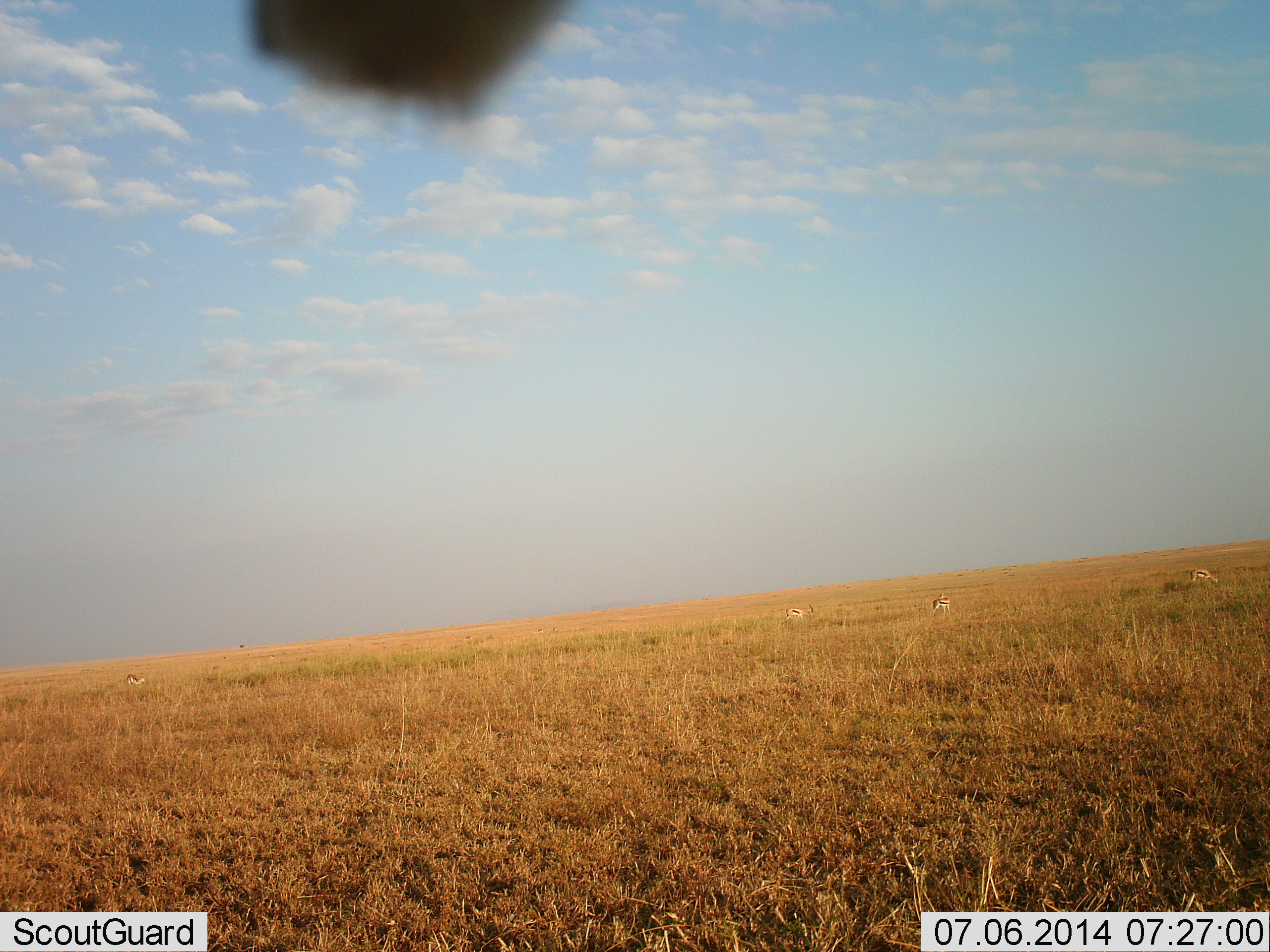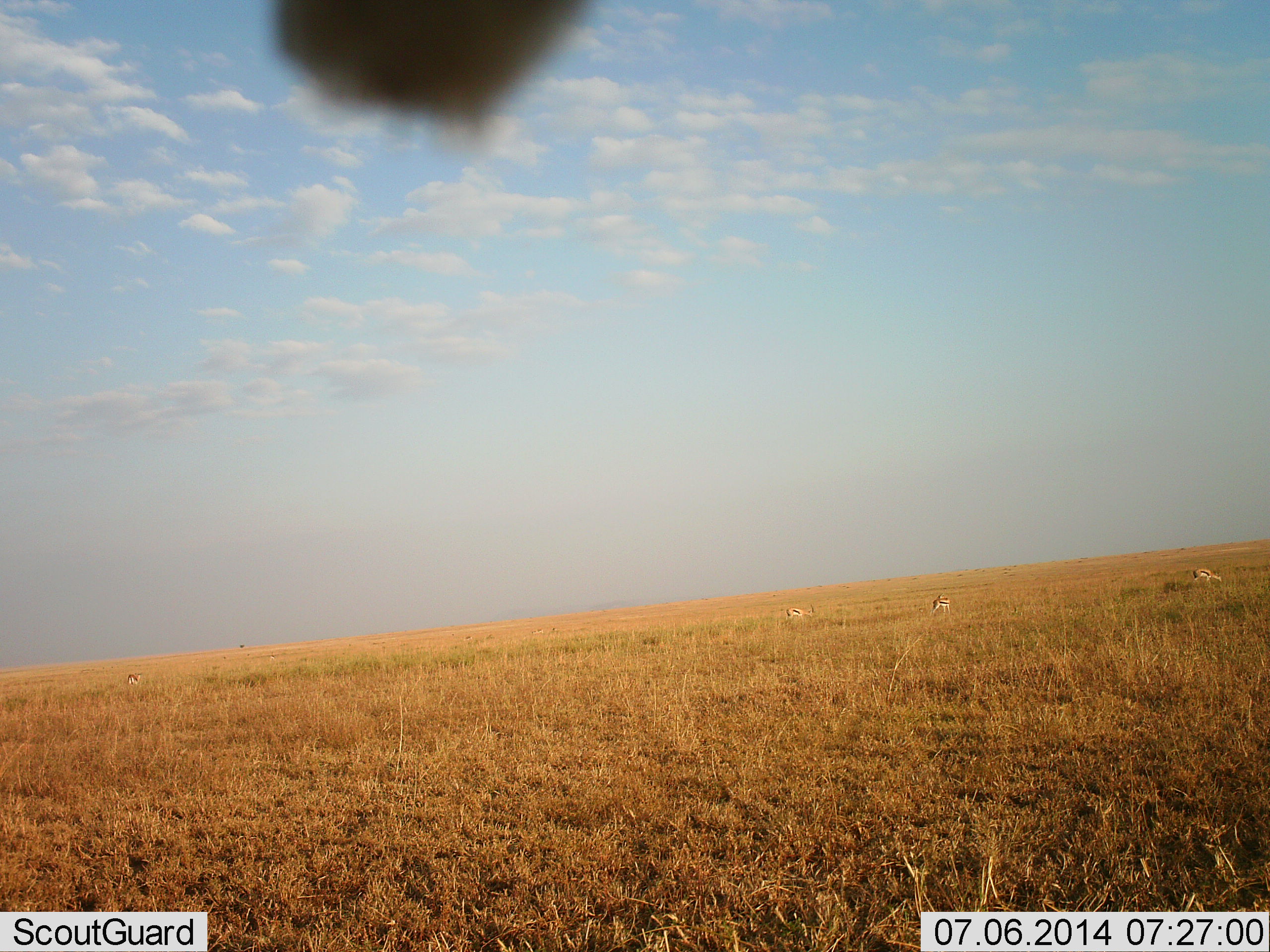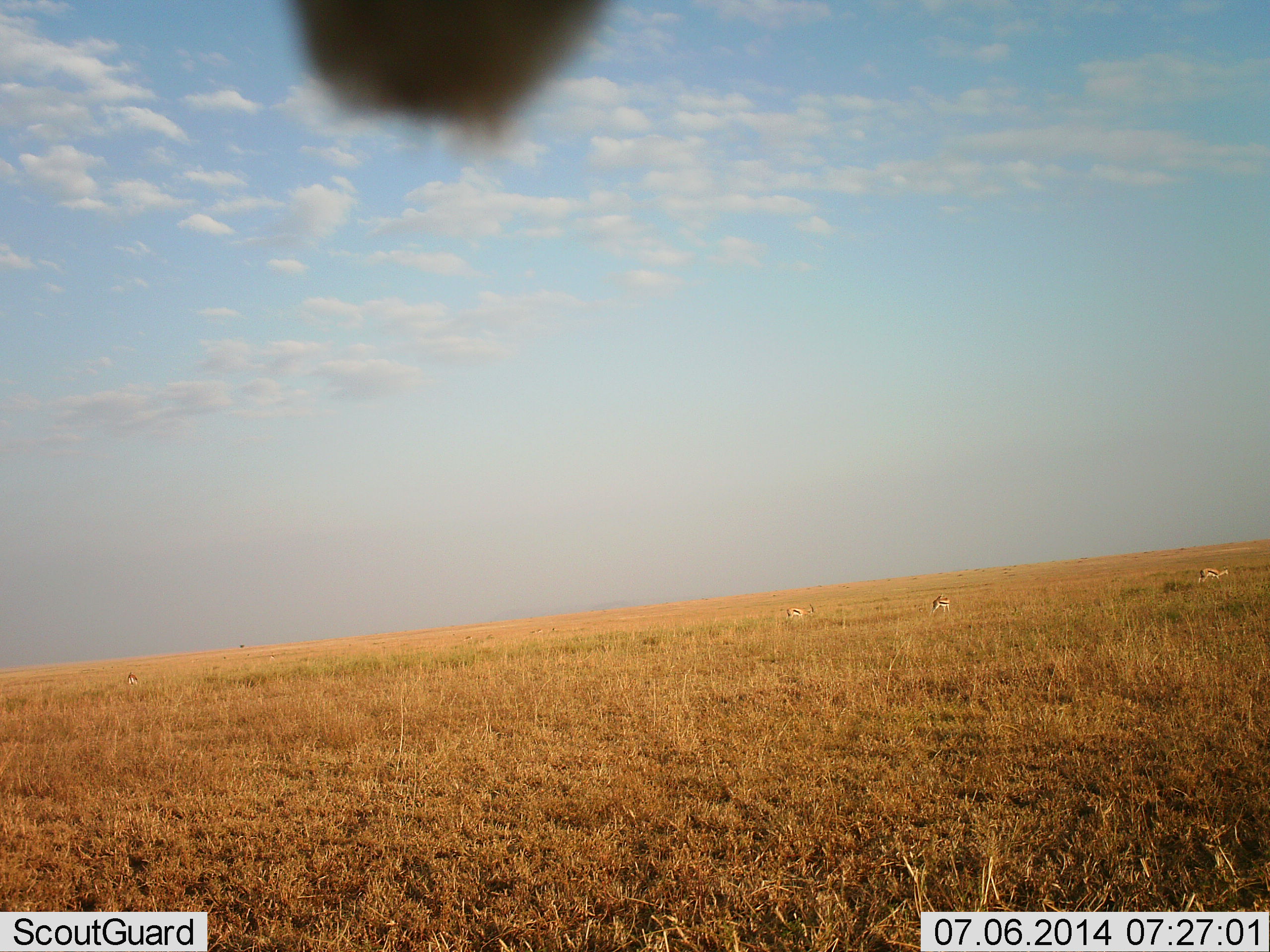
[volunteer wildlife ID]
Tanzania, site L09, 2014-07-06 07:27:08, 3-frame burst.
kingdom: Animalia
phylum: Chordata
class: Mammalia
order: Artiodactyla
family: Bovidae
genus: Eudorcas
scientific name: Eudorcas thomsonii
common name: thomson's gazelle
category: gazellethomsons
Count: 4.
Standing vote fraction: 40%.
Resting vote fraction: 0%.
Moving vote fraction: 30%.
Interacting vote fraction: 0%.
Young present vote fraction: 0%.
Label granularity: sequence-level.